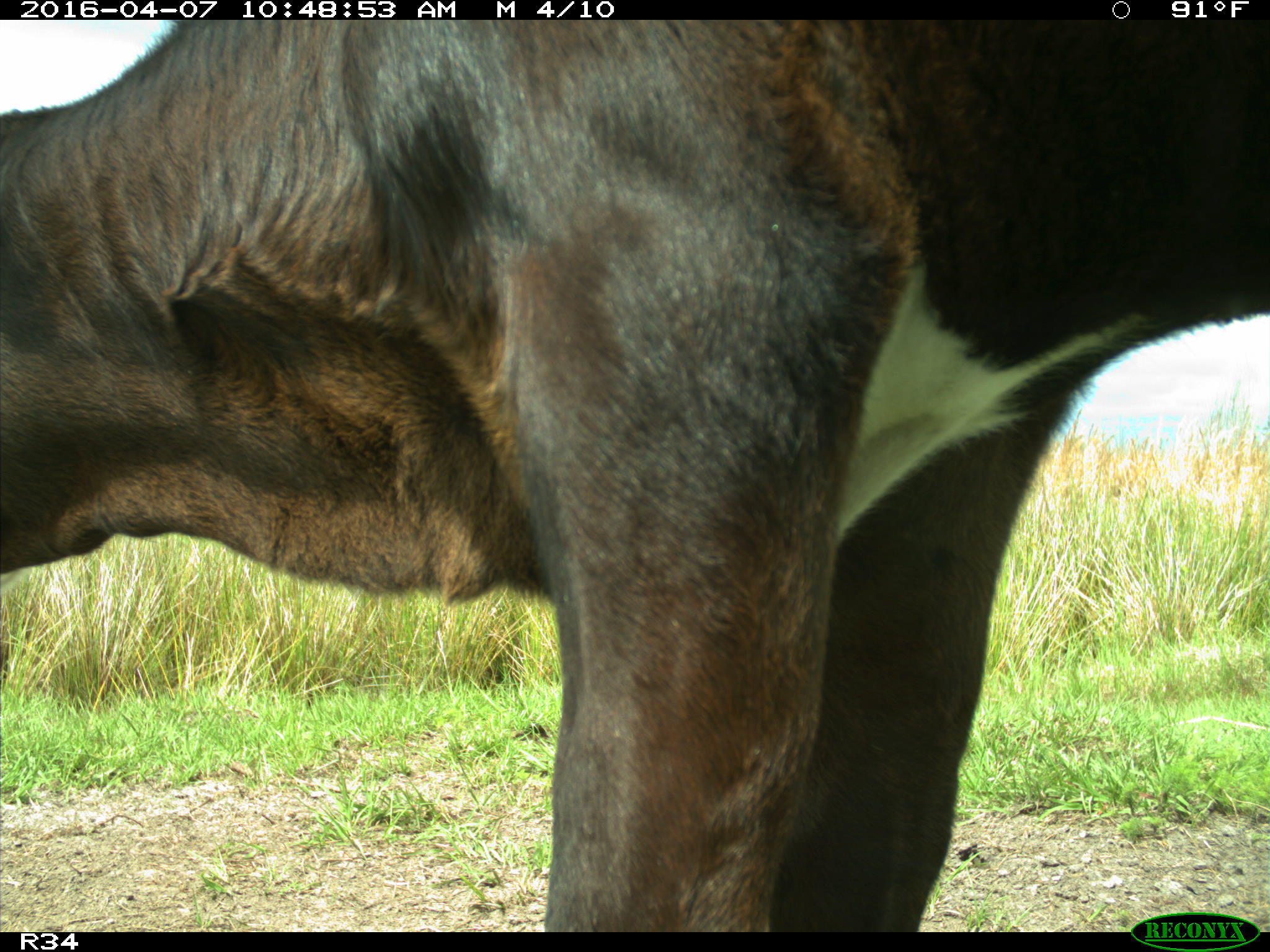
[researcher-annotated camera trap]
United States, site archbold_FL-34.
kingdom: Animalia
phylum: Chordata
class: Mammalia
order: Artiodactyla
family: Bovidae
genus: Bos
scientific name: Bos taurus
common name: domestic cow